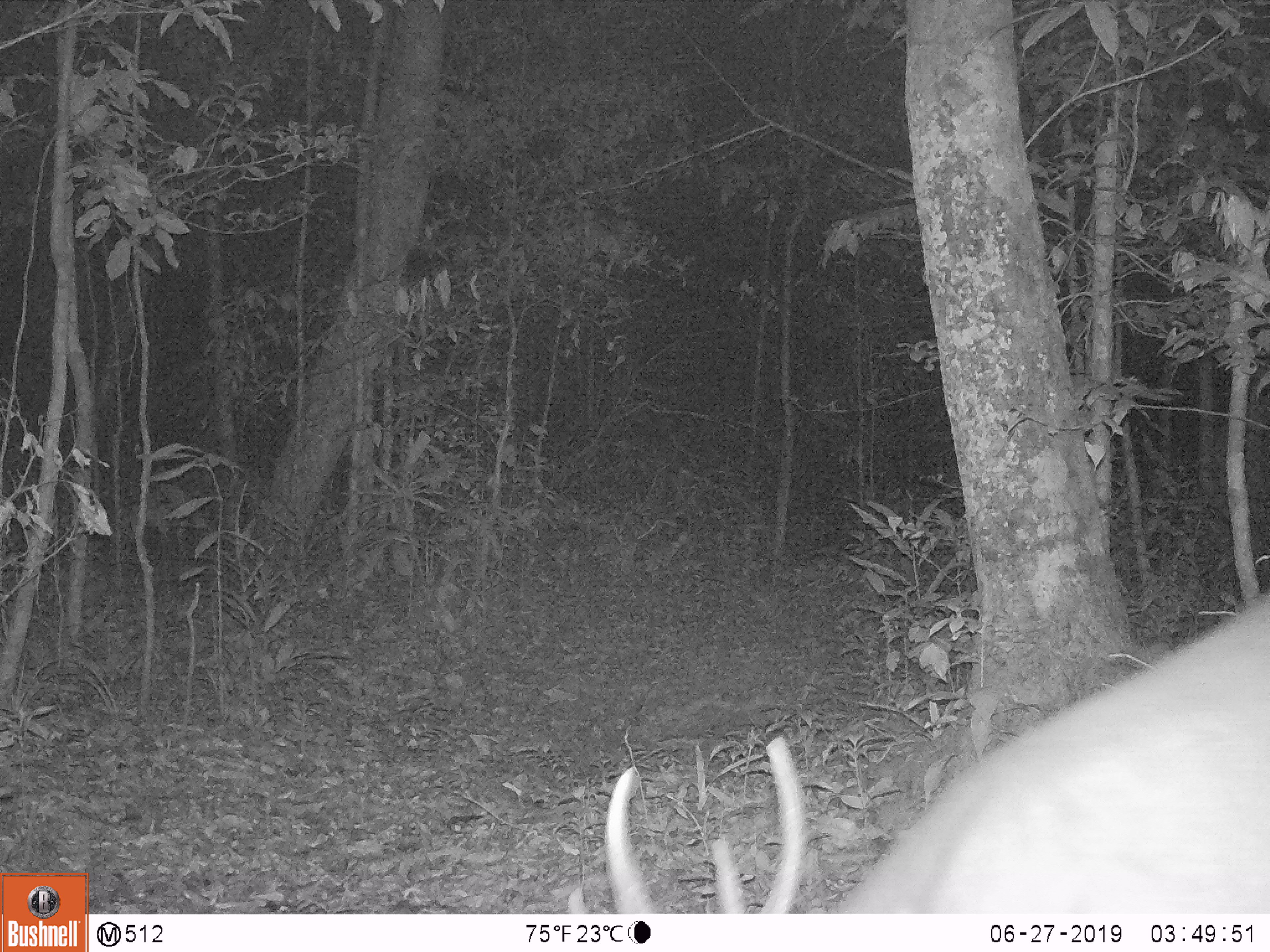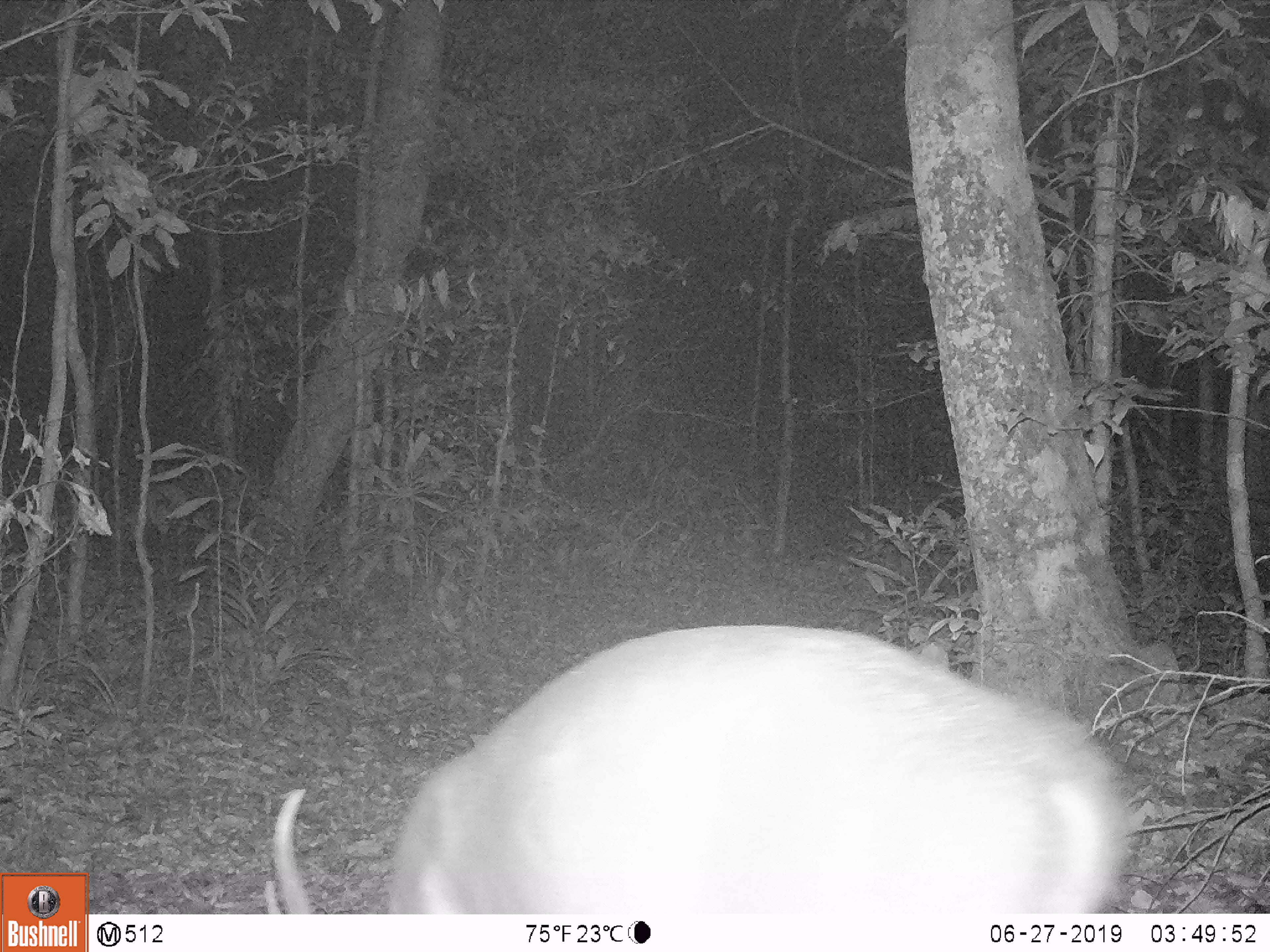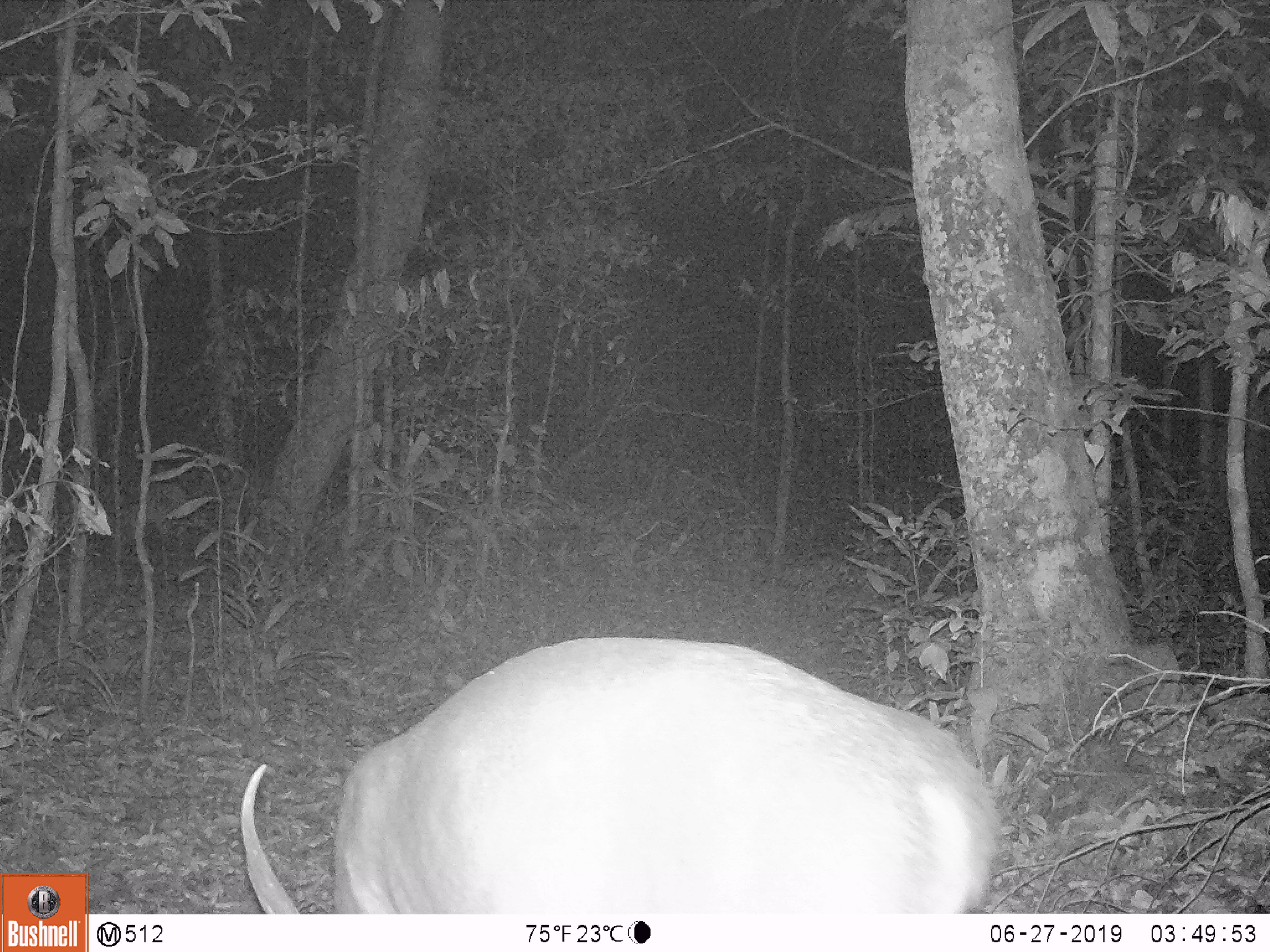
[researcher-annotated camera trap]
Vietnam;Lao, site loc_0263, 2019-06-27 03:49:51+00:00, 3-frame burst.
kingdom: Animalia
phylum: Chordata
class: Mammalia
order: Artiodactyla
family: Cervidae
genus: Muntiacus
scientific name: Muntiacus vuquangensis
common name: large-antlered muntjac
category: large antlered muntjac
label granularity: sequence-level